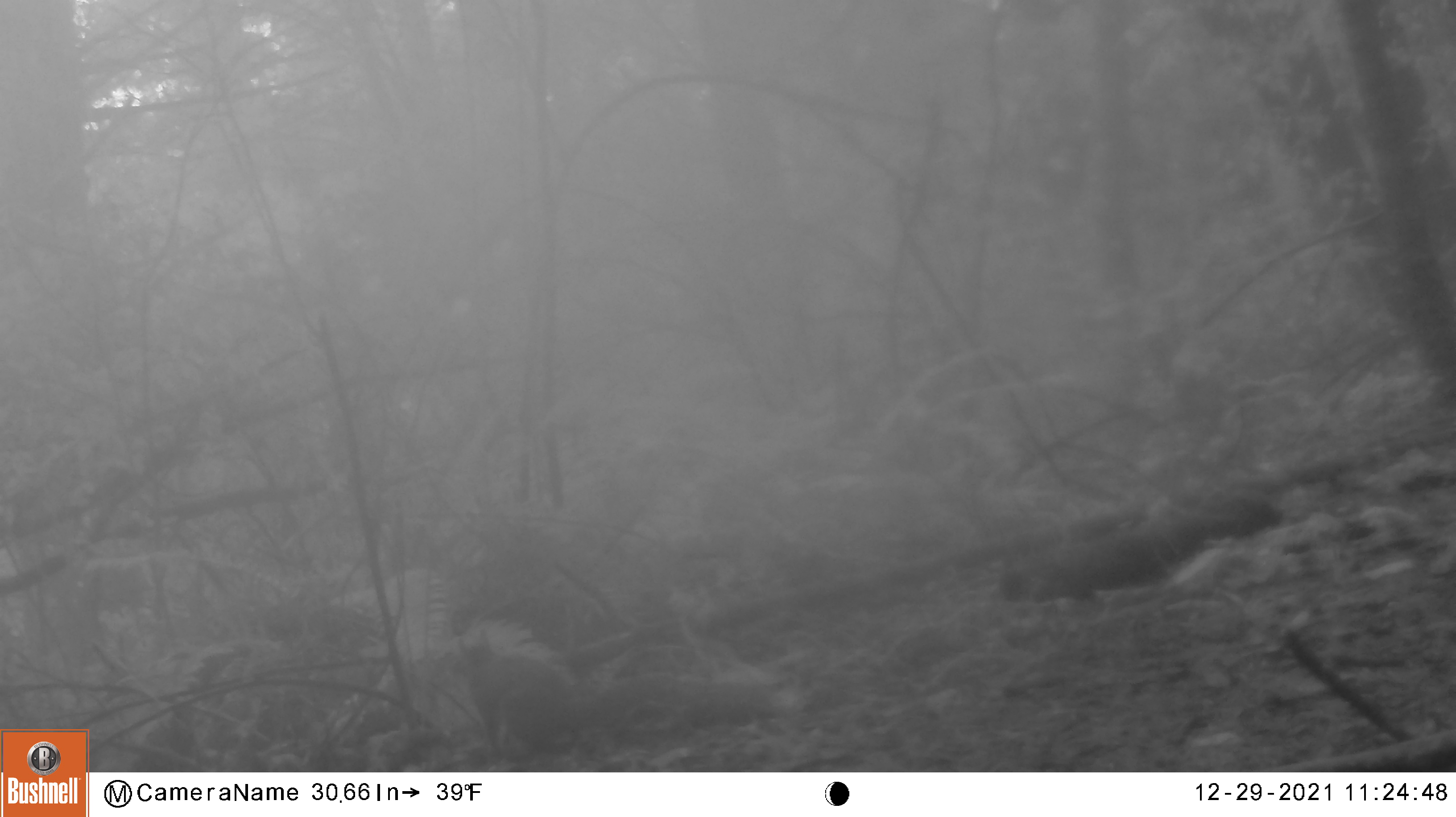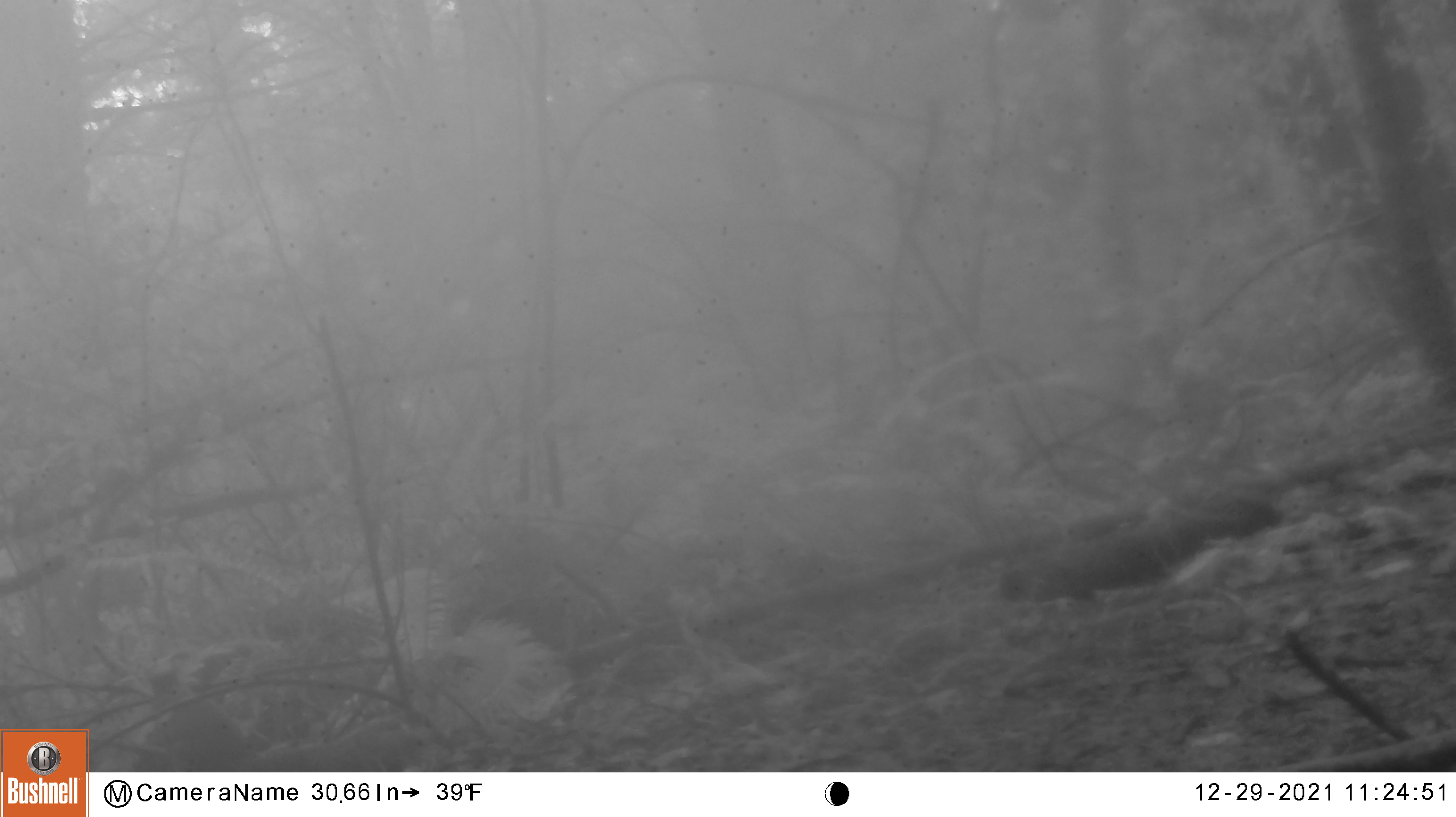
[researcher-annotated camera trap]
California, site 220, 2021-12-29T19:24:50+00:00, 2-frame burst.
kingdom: Animalia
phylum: Chordata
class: Mammalia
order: Rodentia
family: Sciuridae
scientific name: Sciuridae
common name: squirrel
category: unknown squirrel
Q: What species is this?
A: Unknown squirrel (squirrel) (Sciuridae).